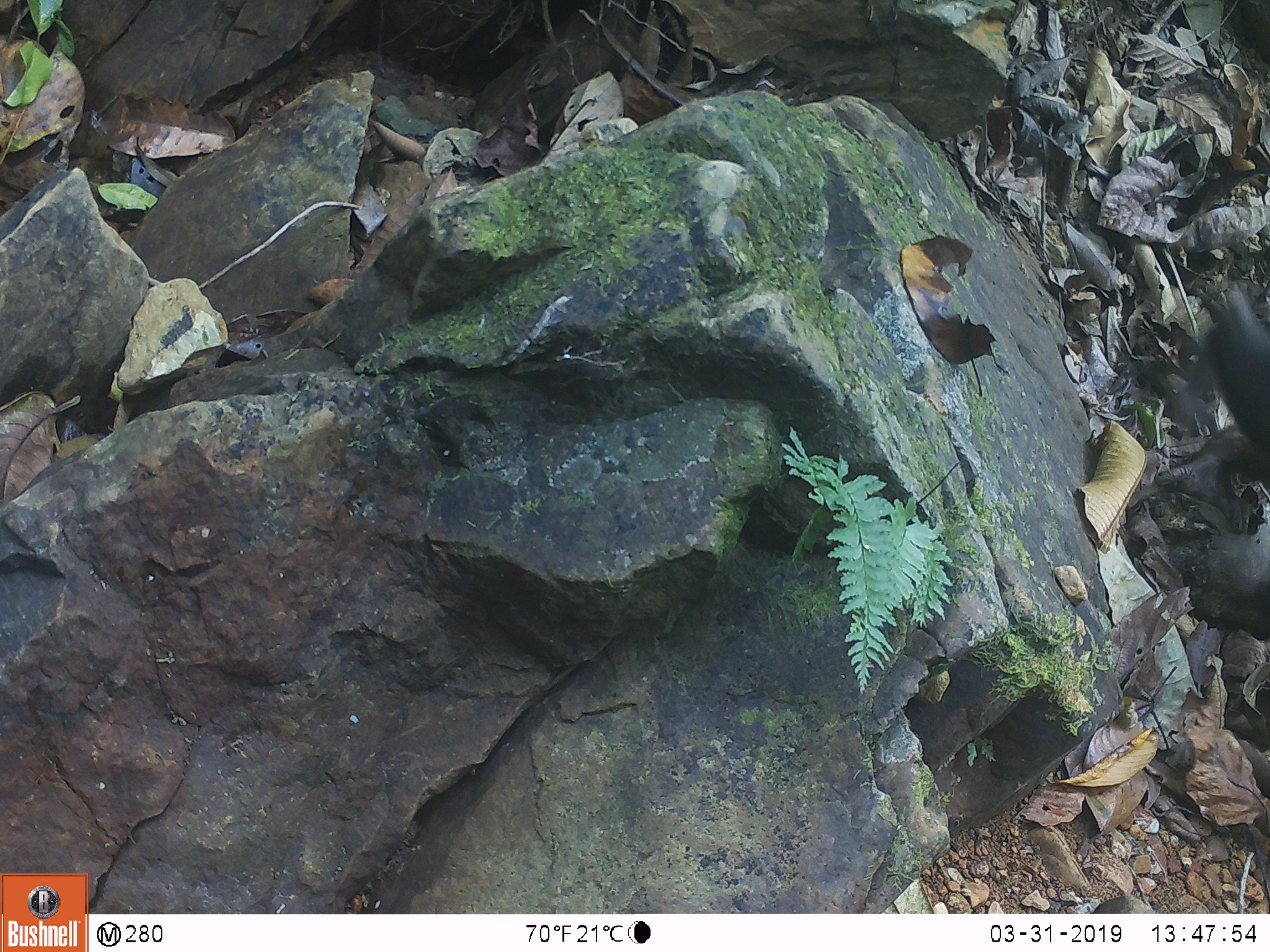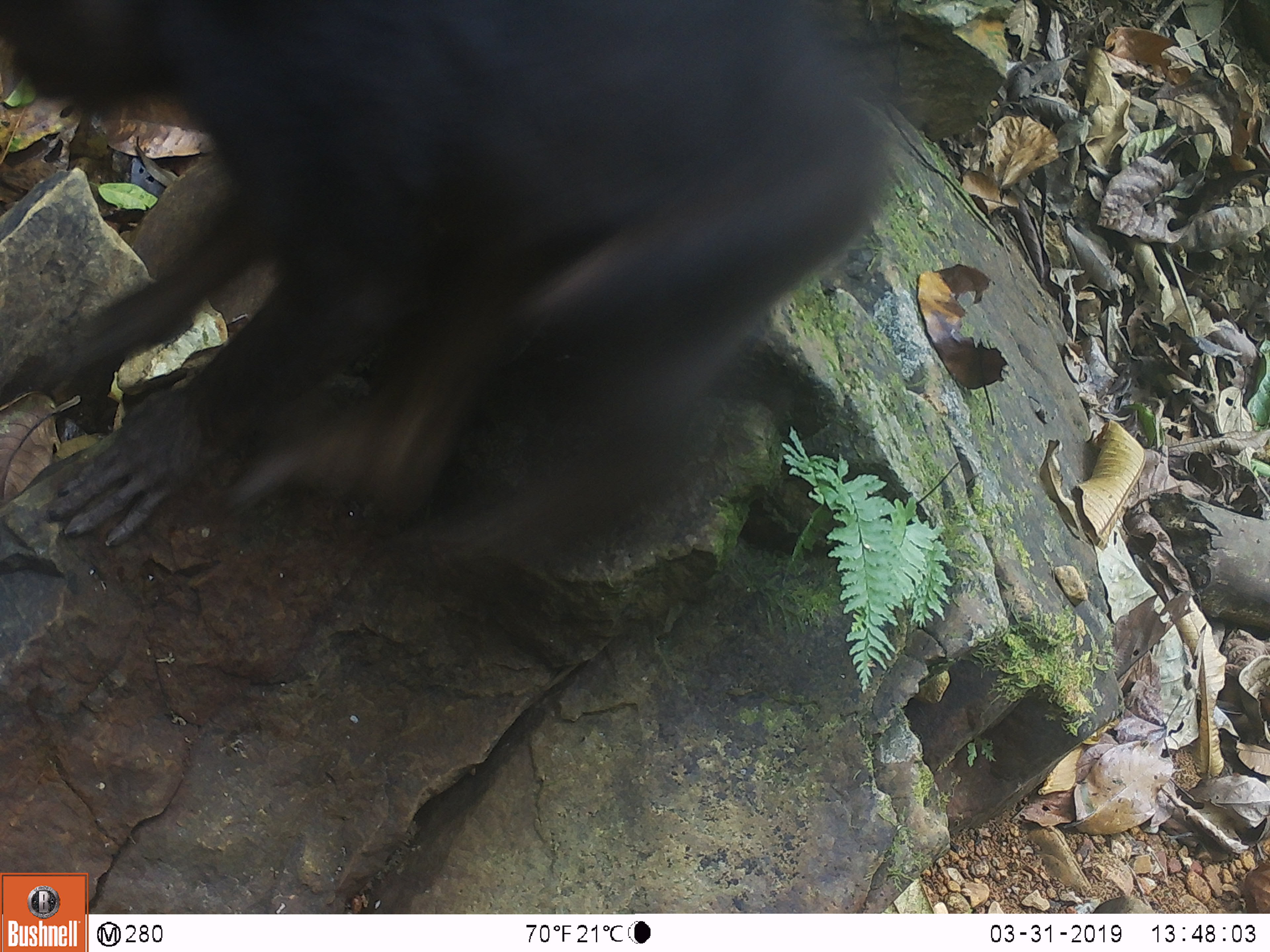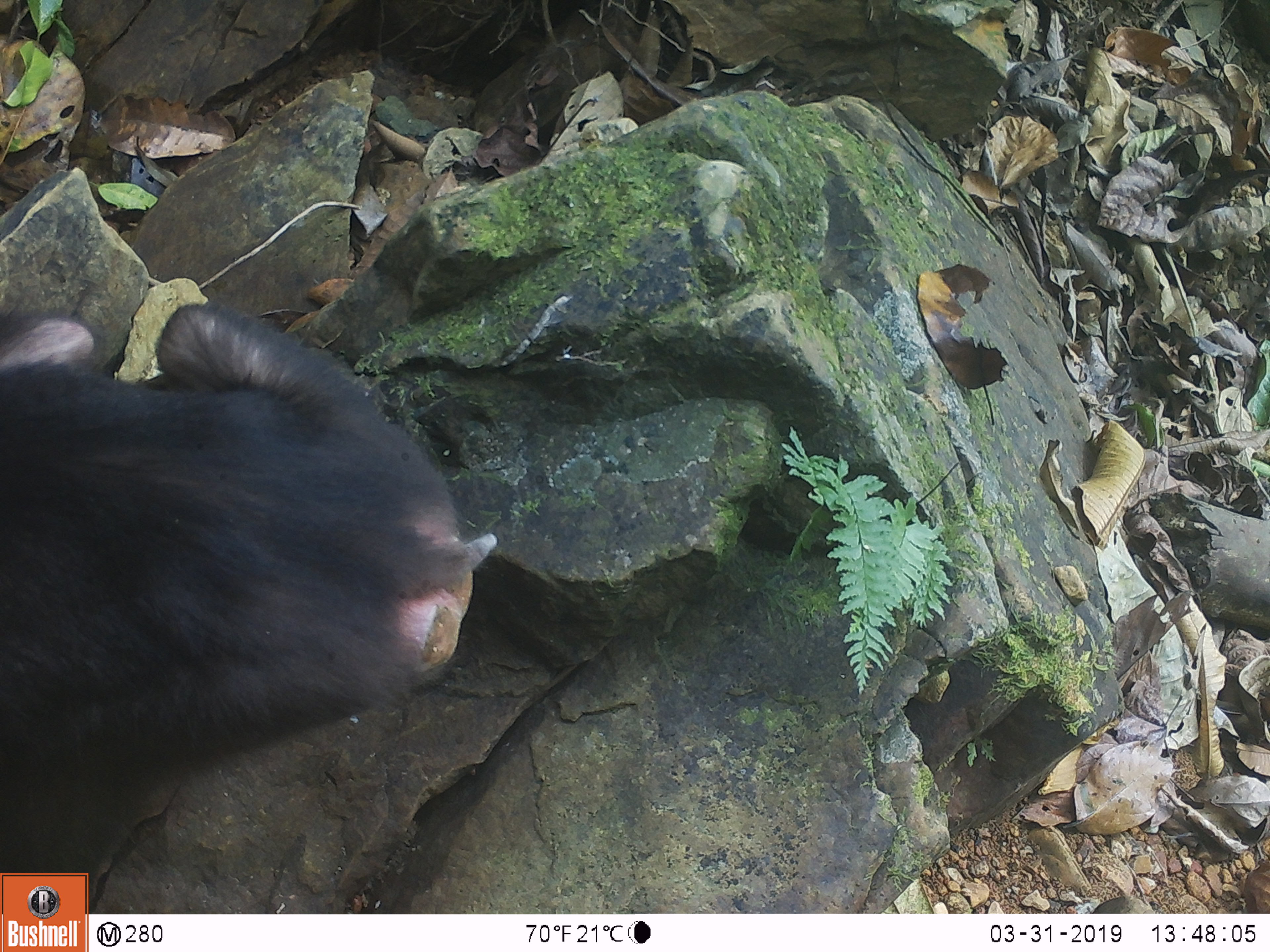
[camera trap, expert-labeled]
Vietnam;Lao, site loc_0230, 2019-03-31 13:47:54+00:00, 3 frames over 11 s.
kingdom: Animalia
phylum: Chordata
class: Mammalia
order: Primates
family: Cercopithecidae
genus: Macaca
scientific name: Macaca arctoides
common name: stump-tailed macaque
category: stump tailed macaque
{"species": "stump tailed macaque (stump-tailed macaque) (Macaca arctoides)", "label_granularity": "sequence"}